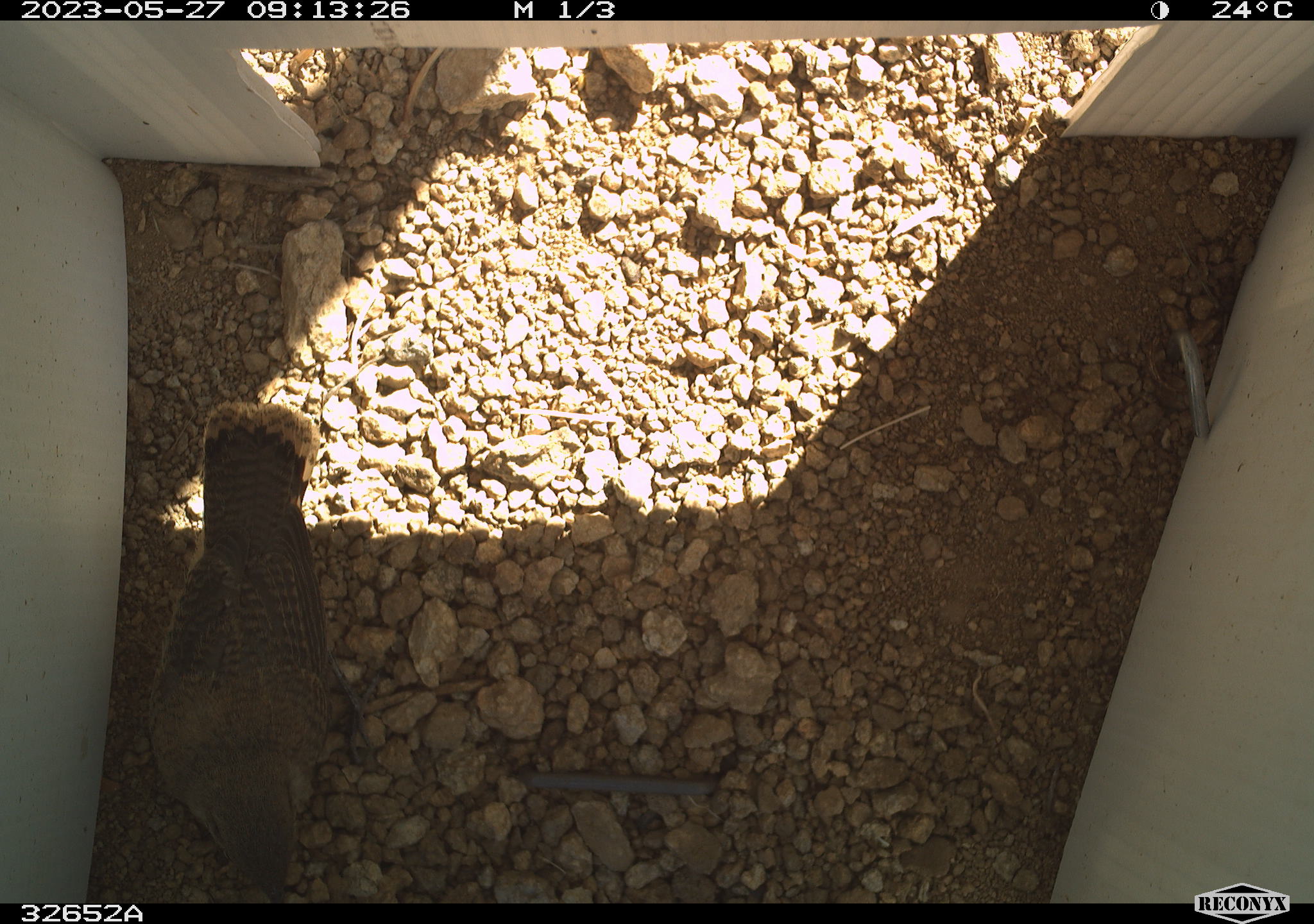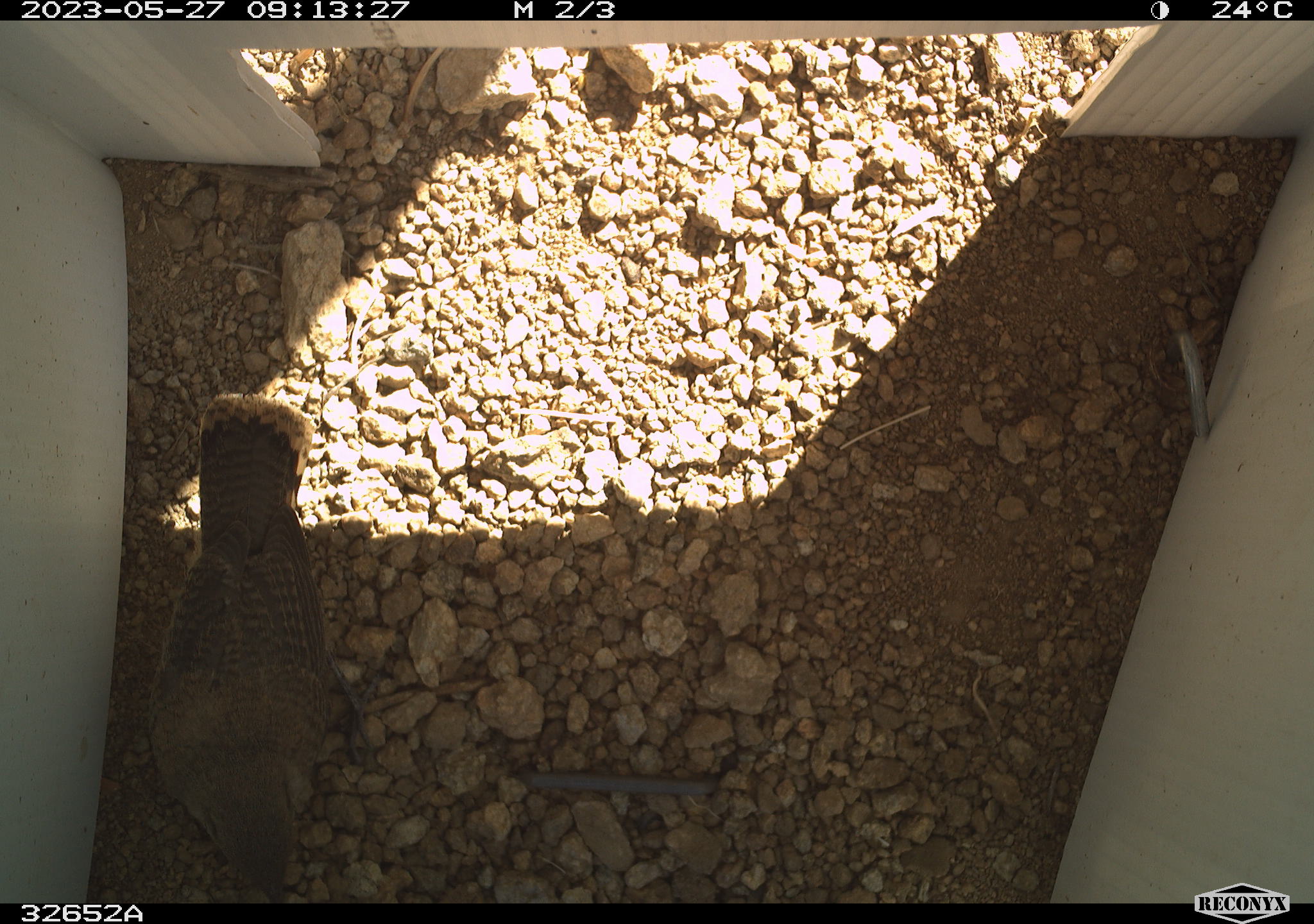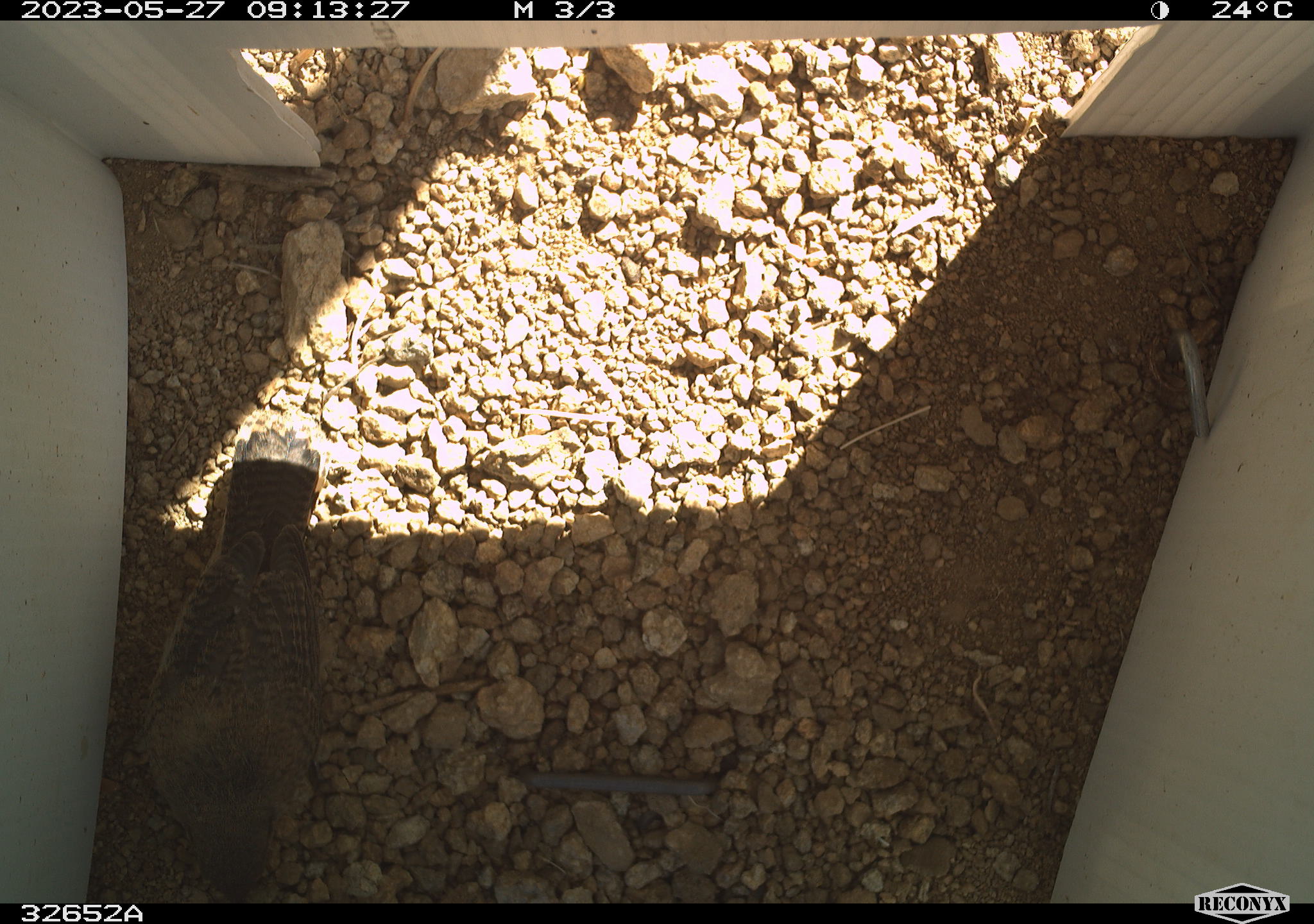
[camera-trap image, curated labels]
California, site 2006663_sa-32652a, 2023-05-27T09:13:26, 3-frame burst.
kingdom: Animalia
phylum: Chordata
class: Aves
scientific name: Aves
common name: bird